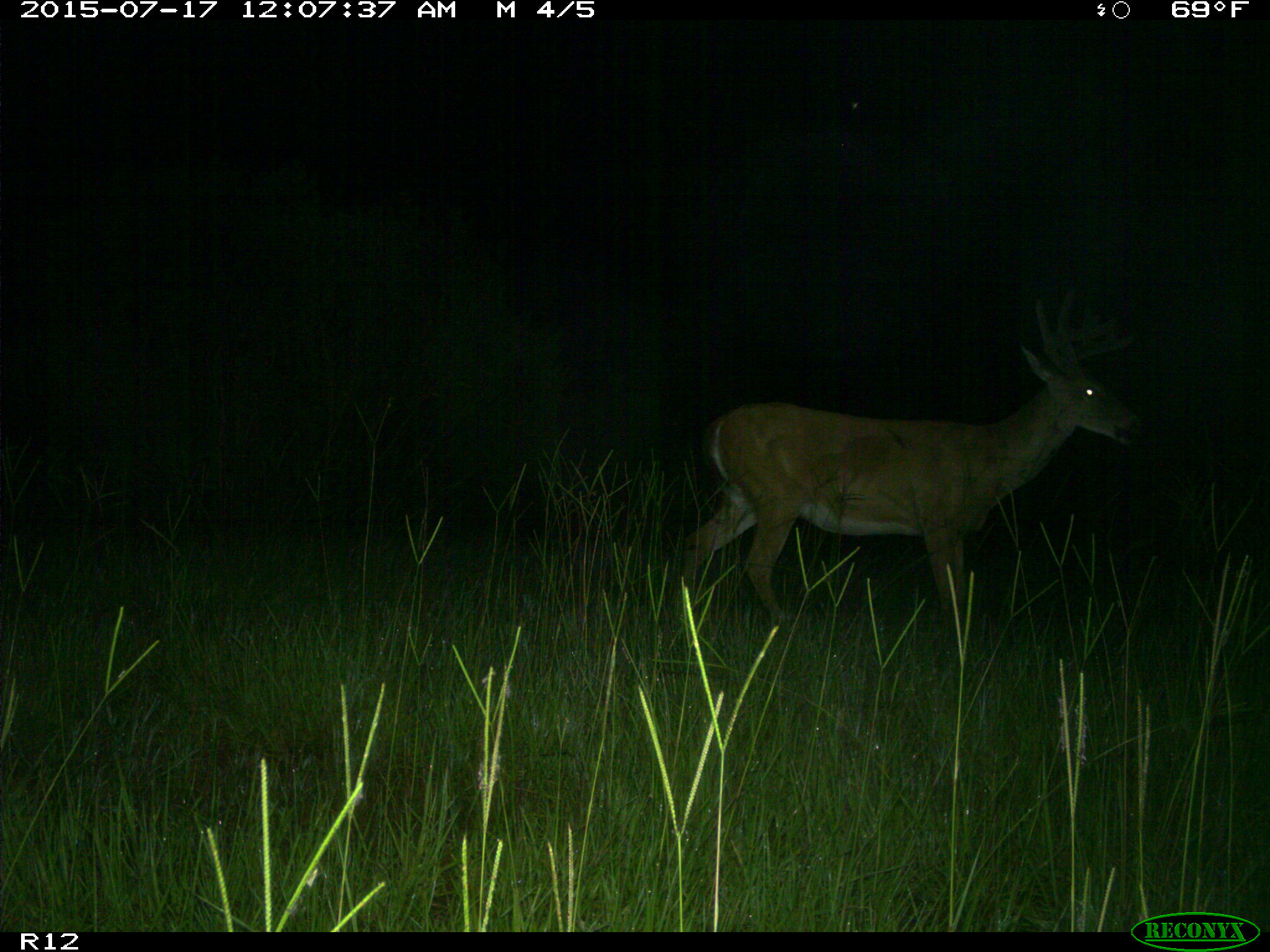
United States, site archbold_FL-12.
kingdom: Animalia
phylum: Chordata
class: Mammalia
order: Artiodactyla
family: Cervidae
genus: Odocoileus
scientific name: Odocoileus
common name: deer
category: unidentified deer